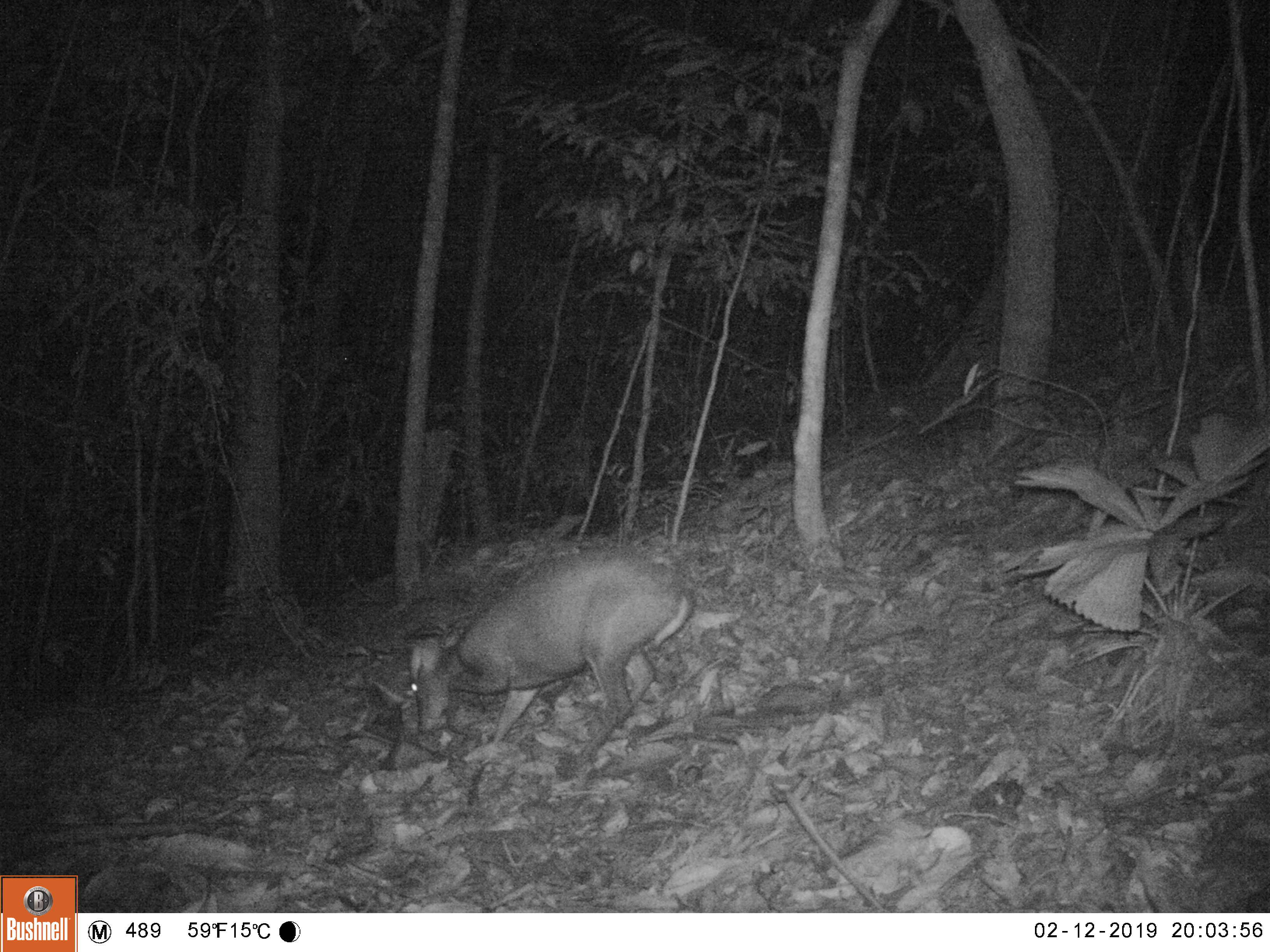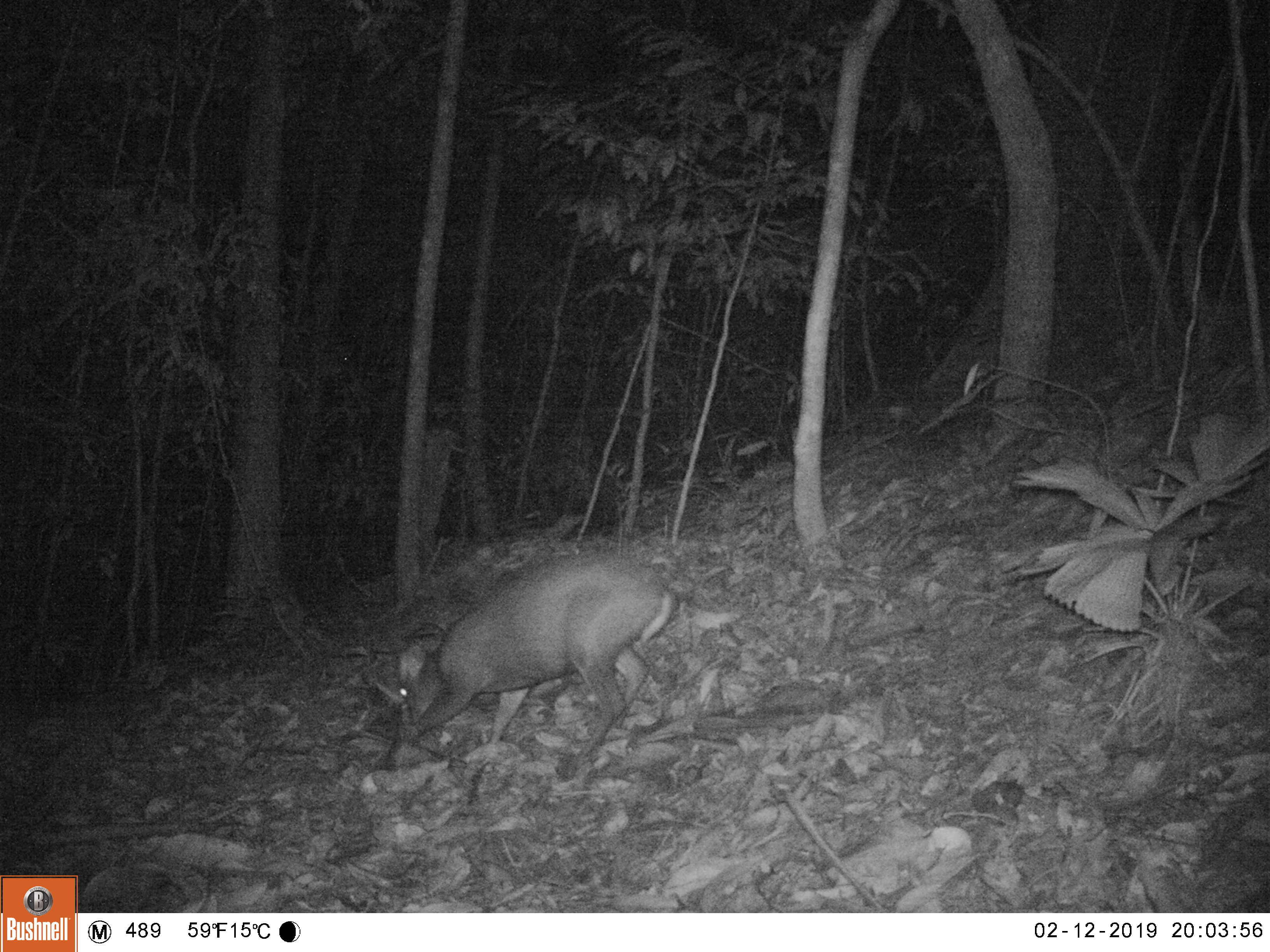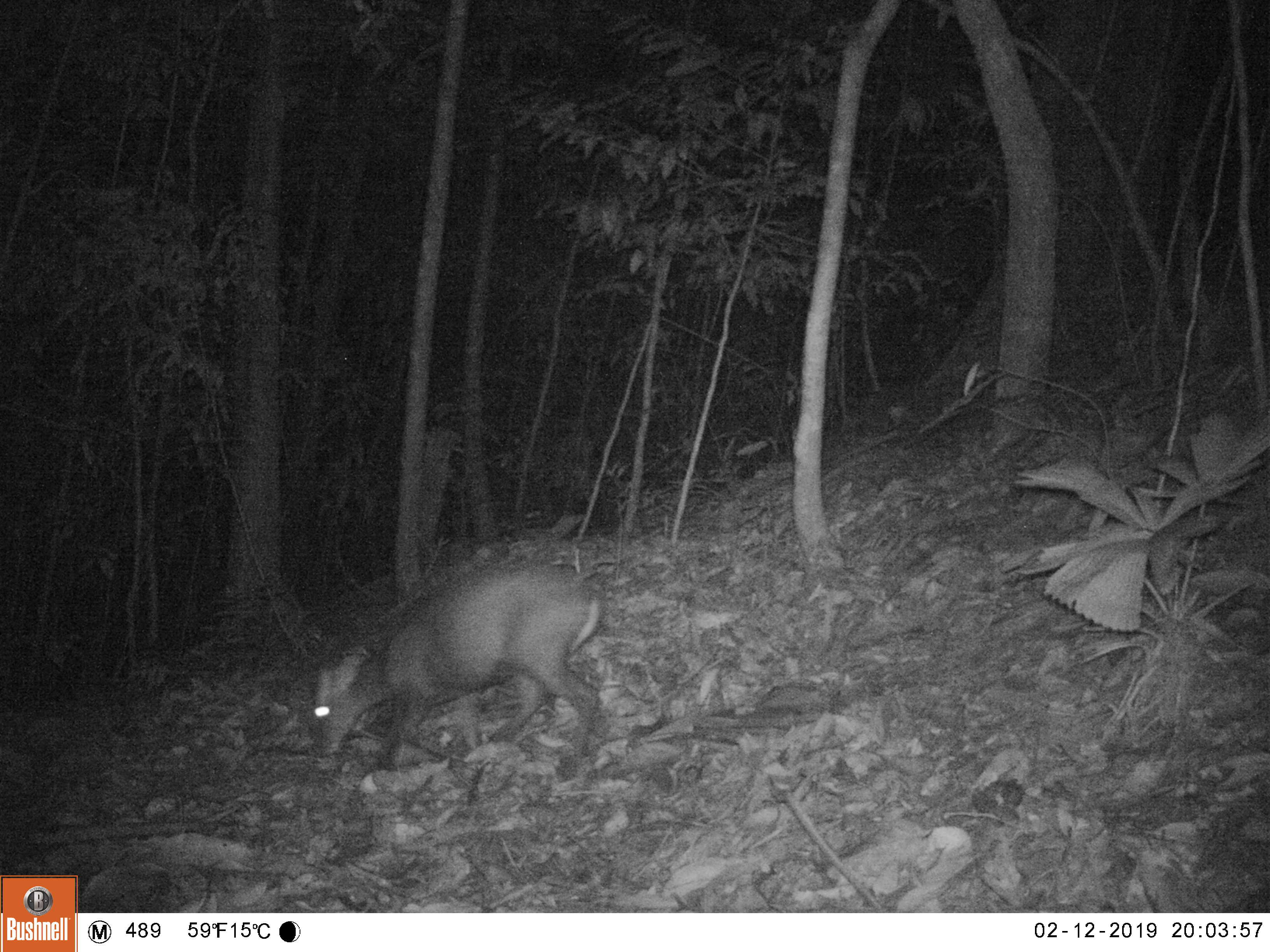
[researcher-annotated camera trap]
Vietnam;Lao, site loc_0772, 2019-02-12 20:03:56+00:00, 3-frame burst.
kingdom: Animalia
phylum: Chordata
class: Mammalia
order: Artiodactyla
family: Cervidae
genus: Muntiacus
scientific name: Muntiacus rooseveltorum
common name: roosevelt's muntjac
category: roosevelts muntjac group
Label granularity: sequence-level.